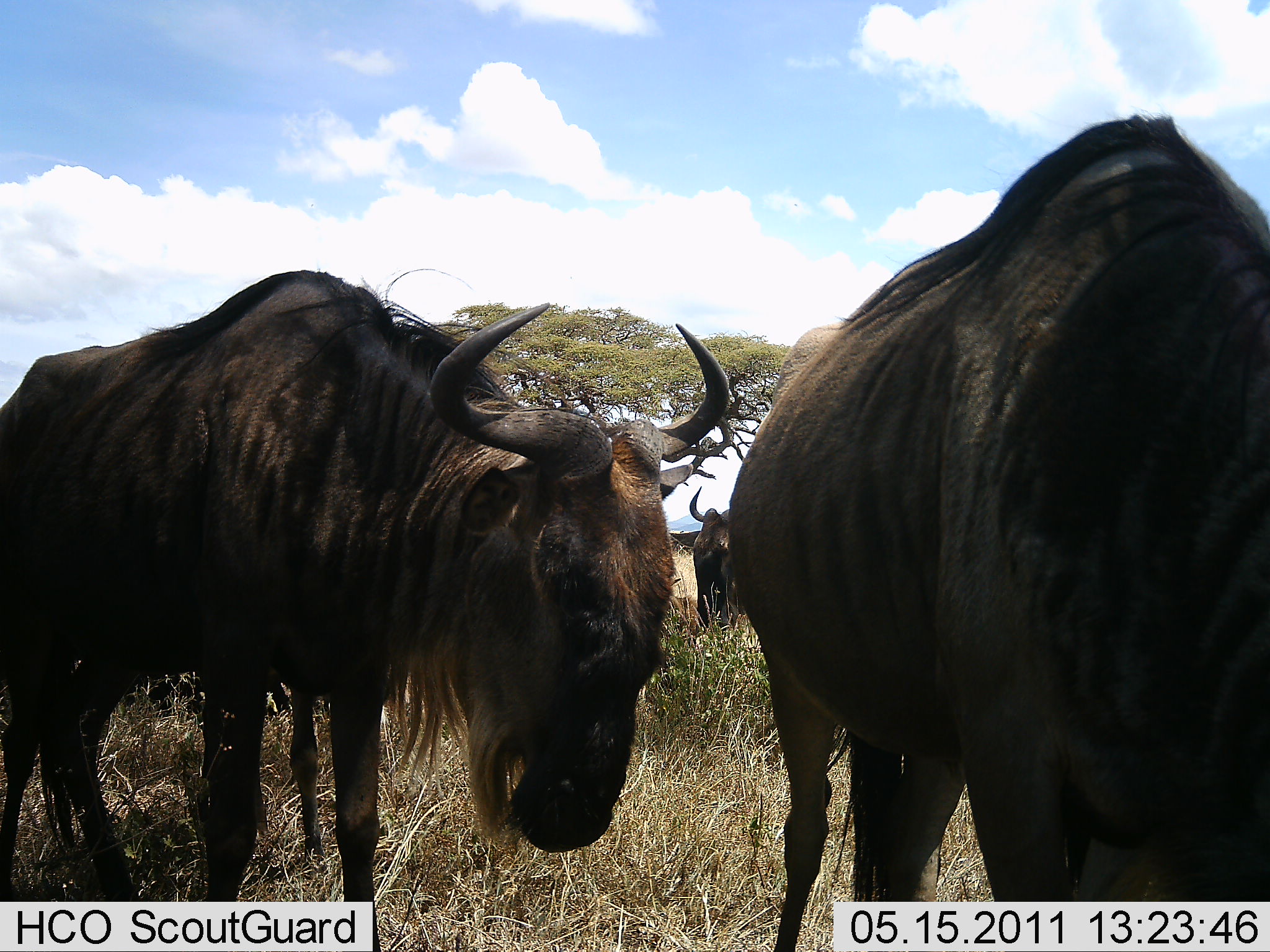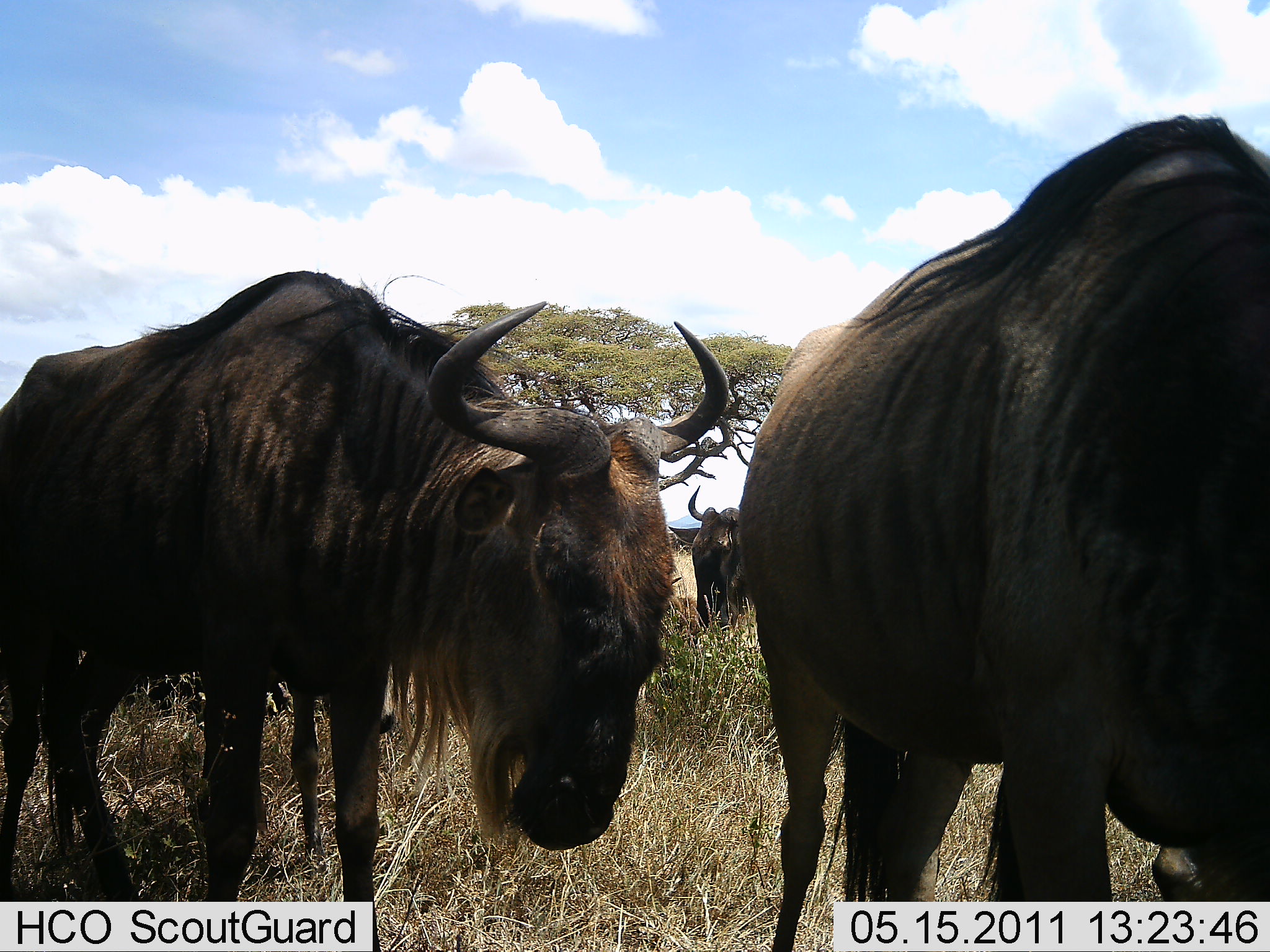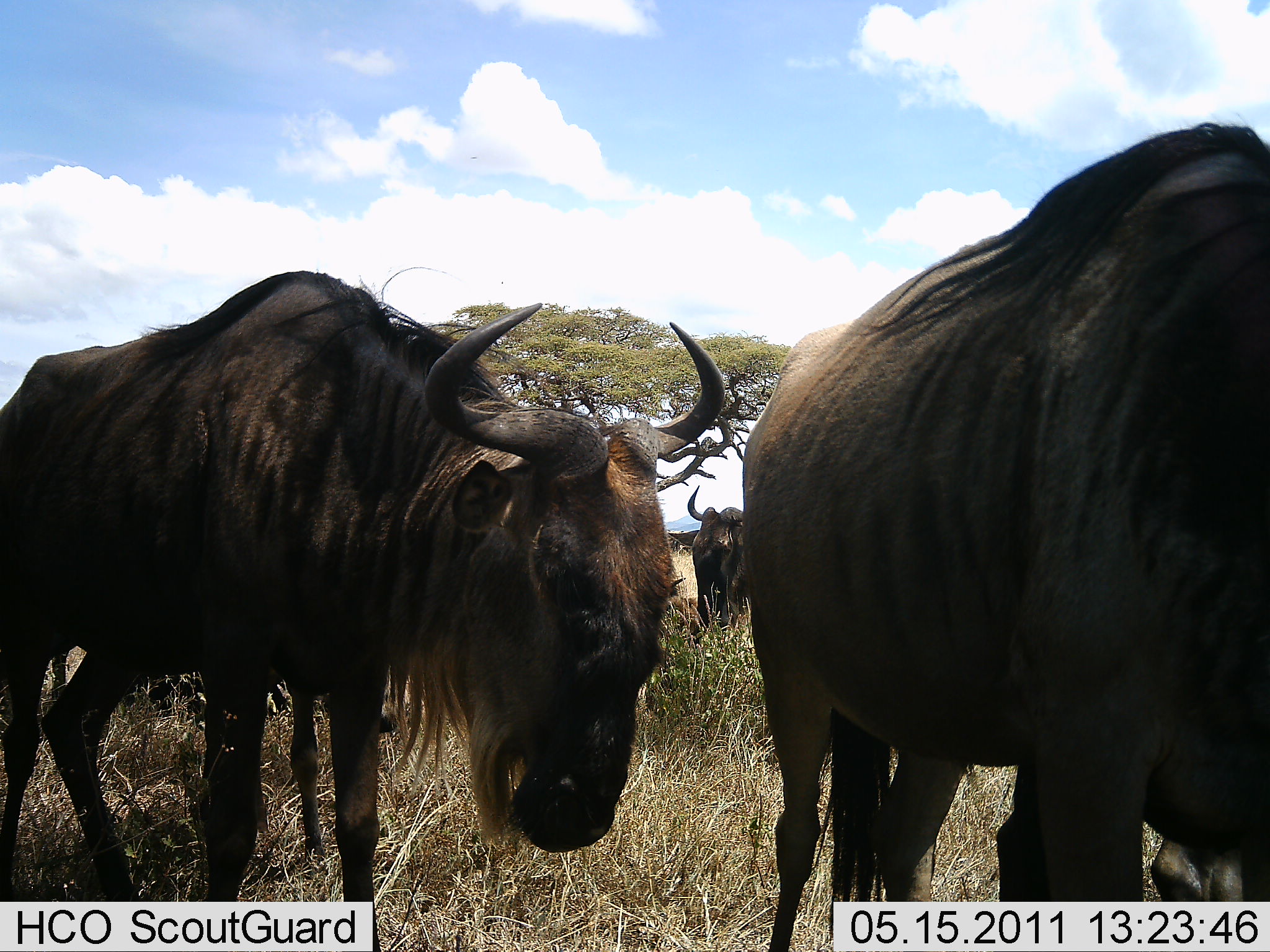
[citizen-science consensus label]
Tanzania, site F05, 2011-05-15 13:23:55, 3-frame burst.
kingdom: Animalia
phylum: Chordata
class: Mammalia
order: Artiodactyla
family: Bovidae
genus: Connochaetes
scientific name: Connochaetes taurinus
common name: blue wildebeest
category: wildebeest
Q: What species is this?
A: Wildebeest (blue wildebeest) (Connochaetes taurinus).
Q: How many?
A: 3.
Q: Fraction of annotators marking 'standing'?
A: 91%.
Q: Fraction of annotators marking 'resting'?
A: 0%.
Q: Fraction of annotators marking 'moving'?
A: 9%.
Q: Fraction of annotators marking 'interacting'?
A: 0%.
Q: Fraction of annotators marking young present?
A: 0%.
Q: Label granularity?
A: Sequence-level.